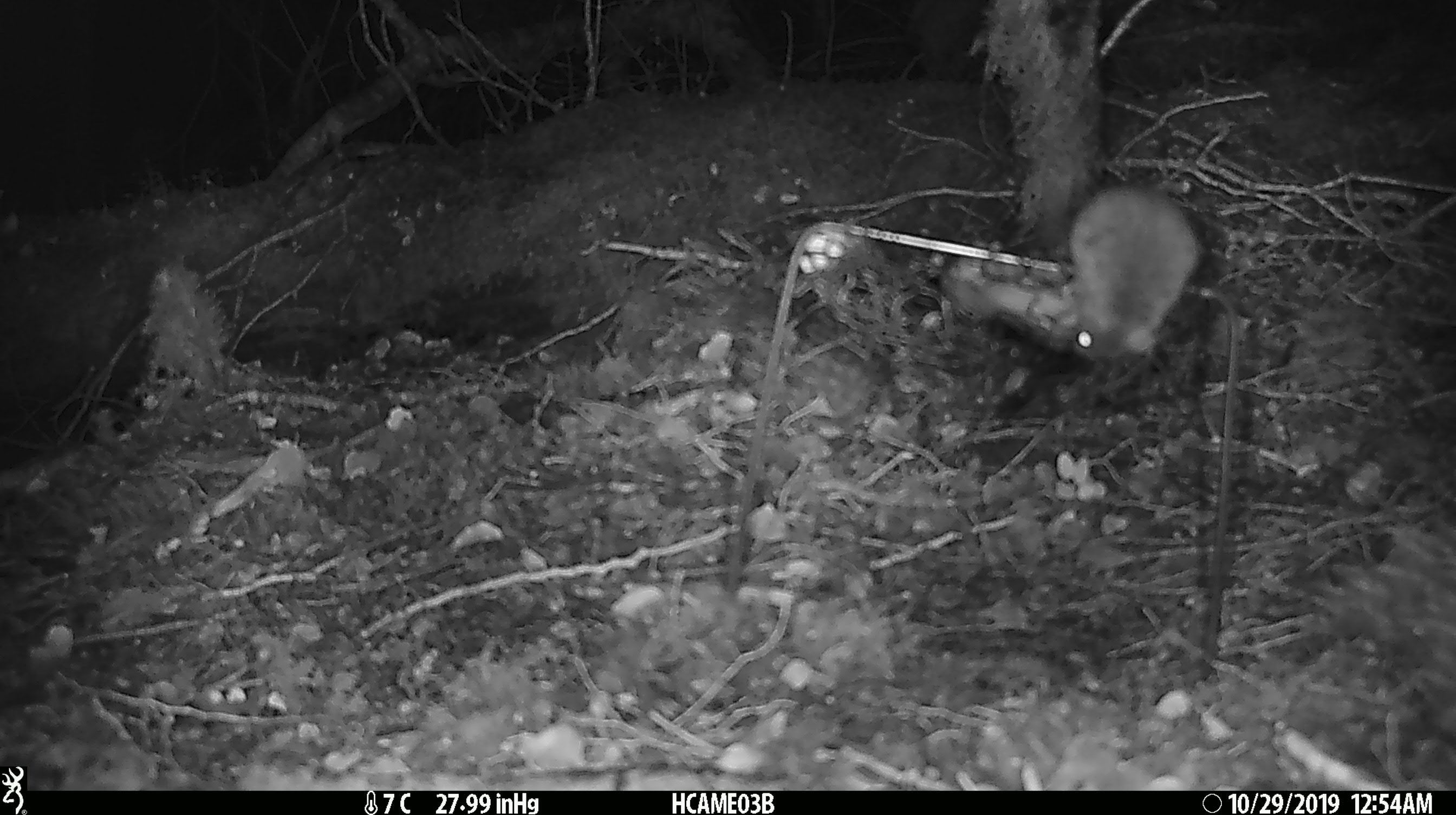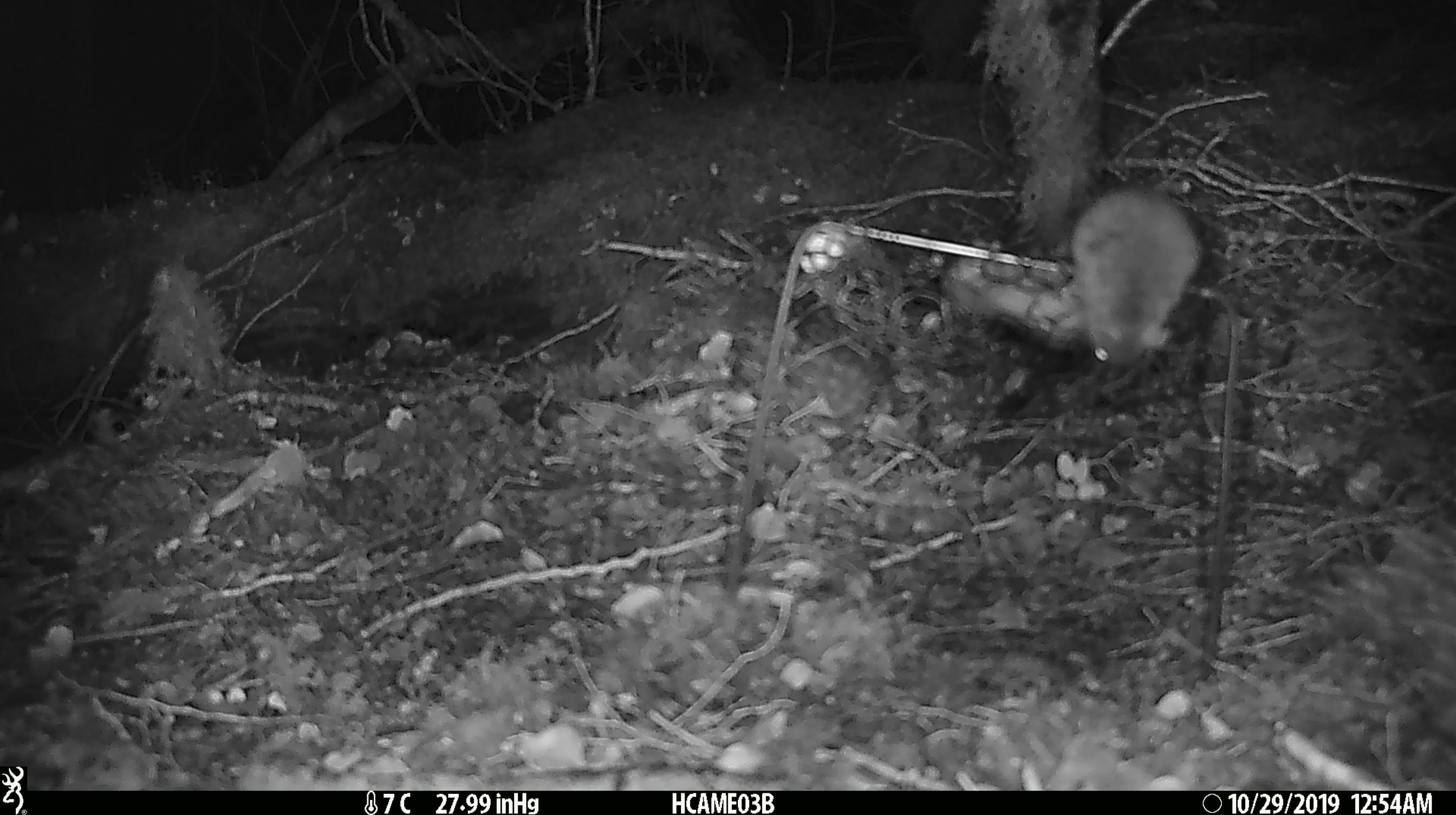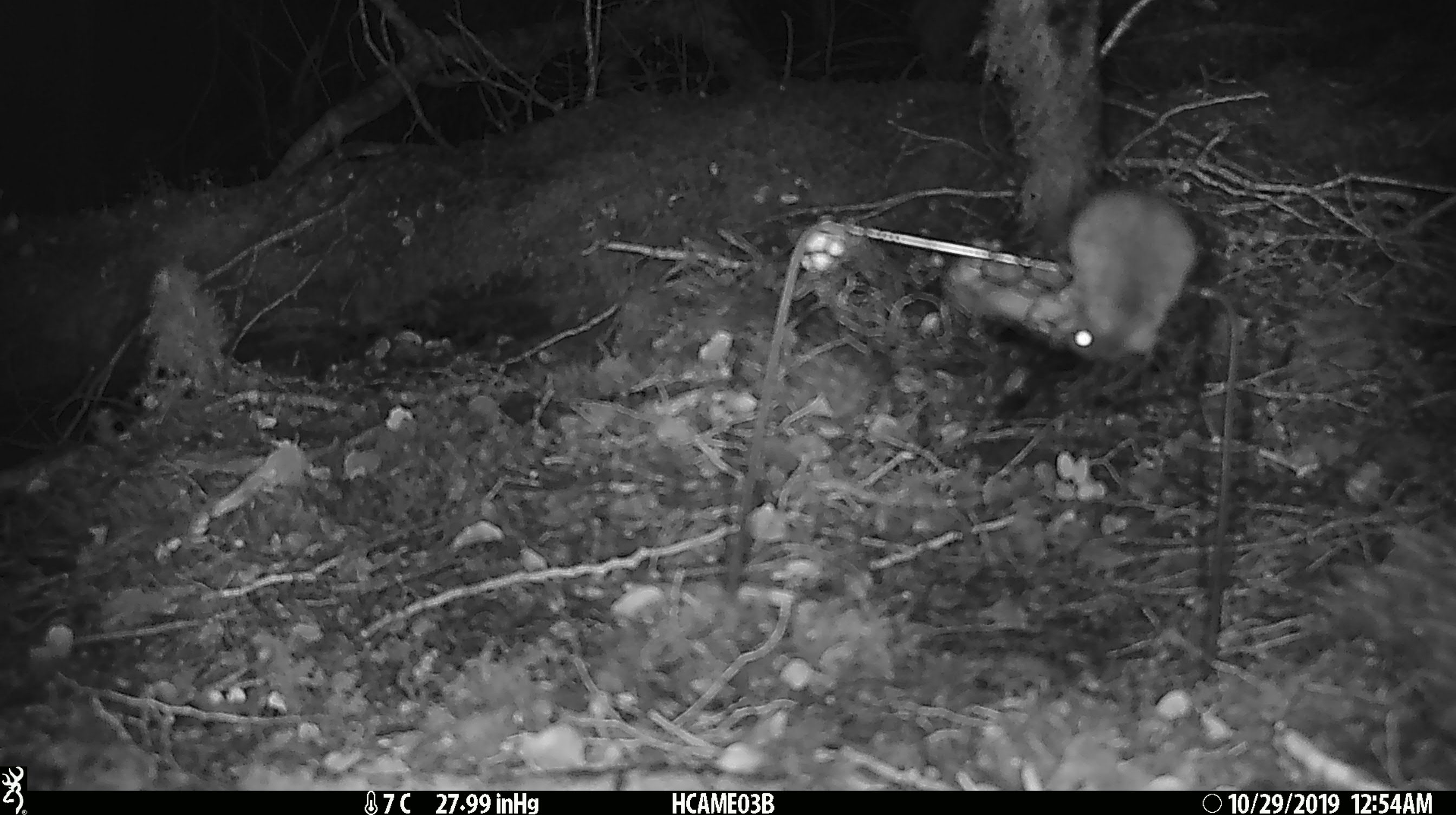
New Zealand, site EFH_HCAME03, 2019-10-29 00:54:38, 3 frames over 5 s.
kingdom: Animalia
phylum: Chordata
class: Mammalia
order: Rodentia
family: Muridae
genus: Mus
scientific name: Mus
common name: mouse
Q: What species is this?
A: Mouse (Mus).